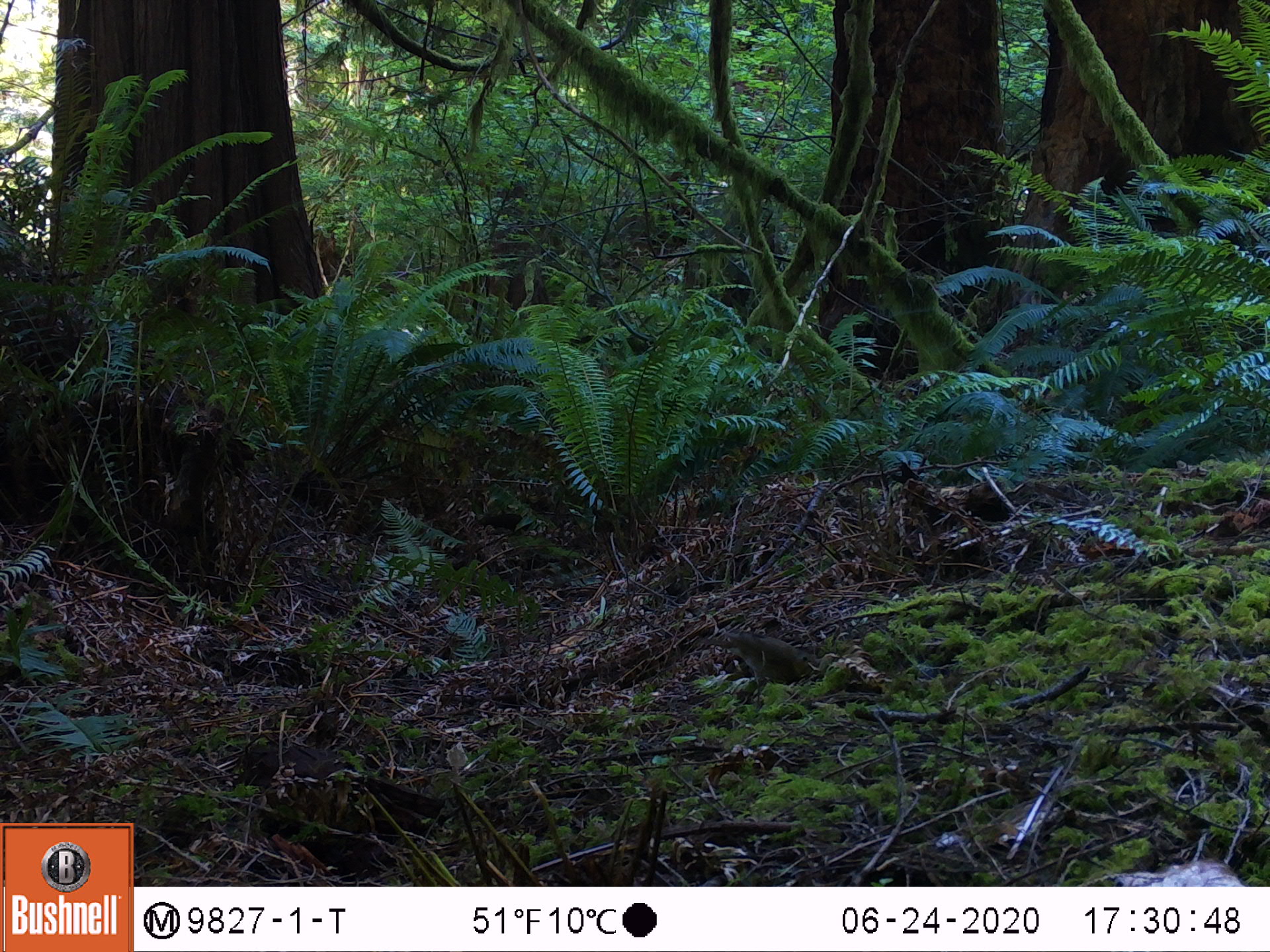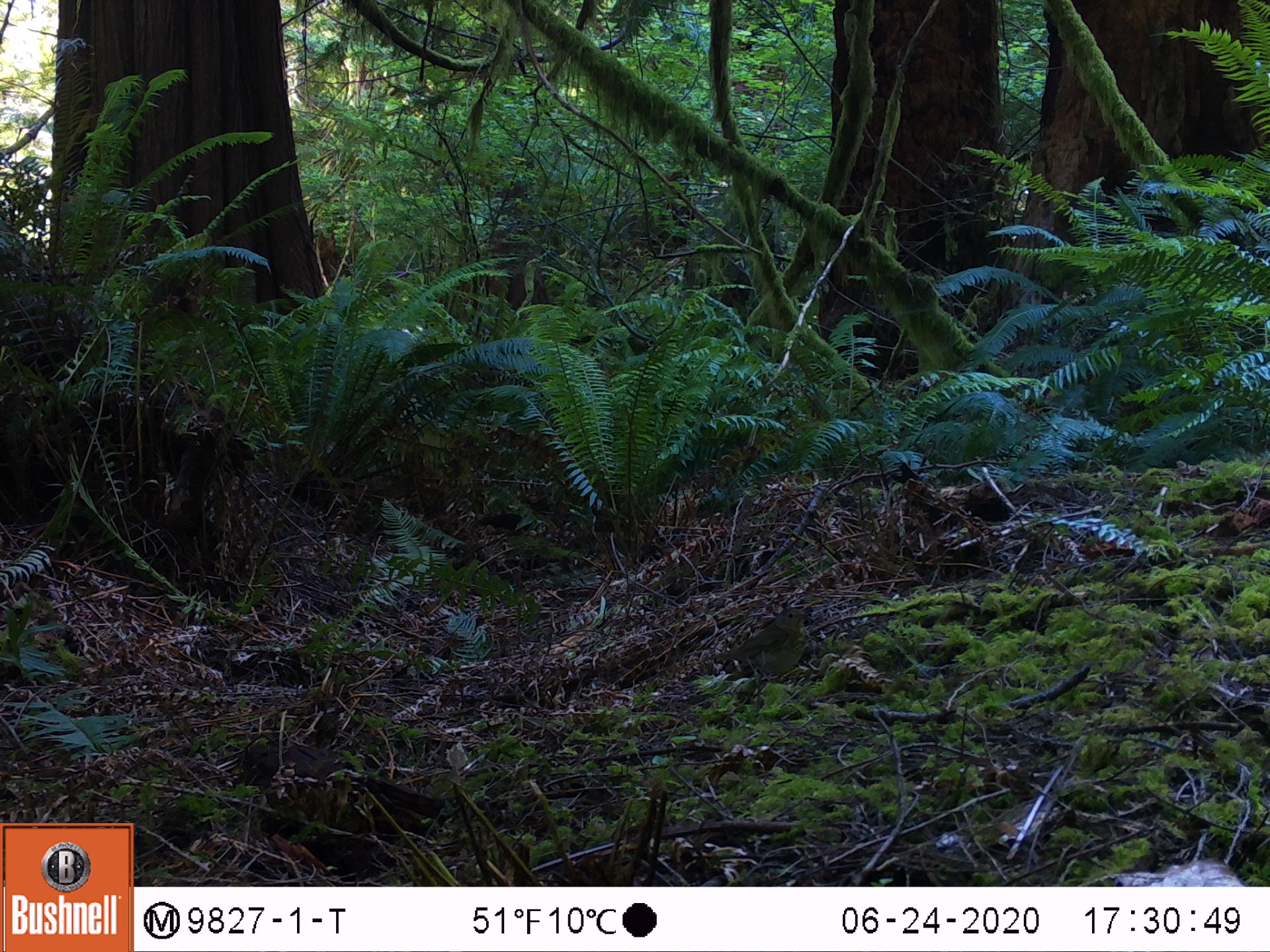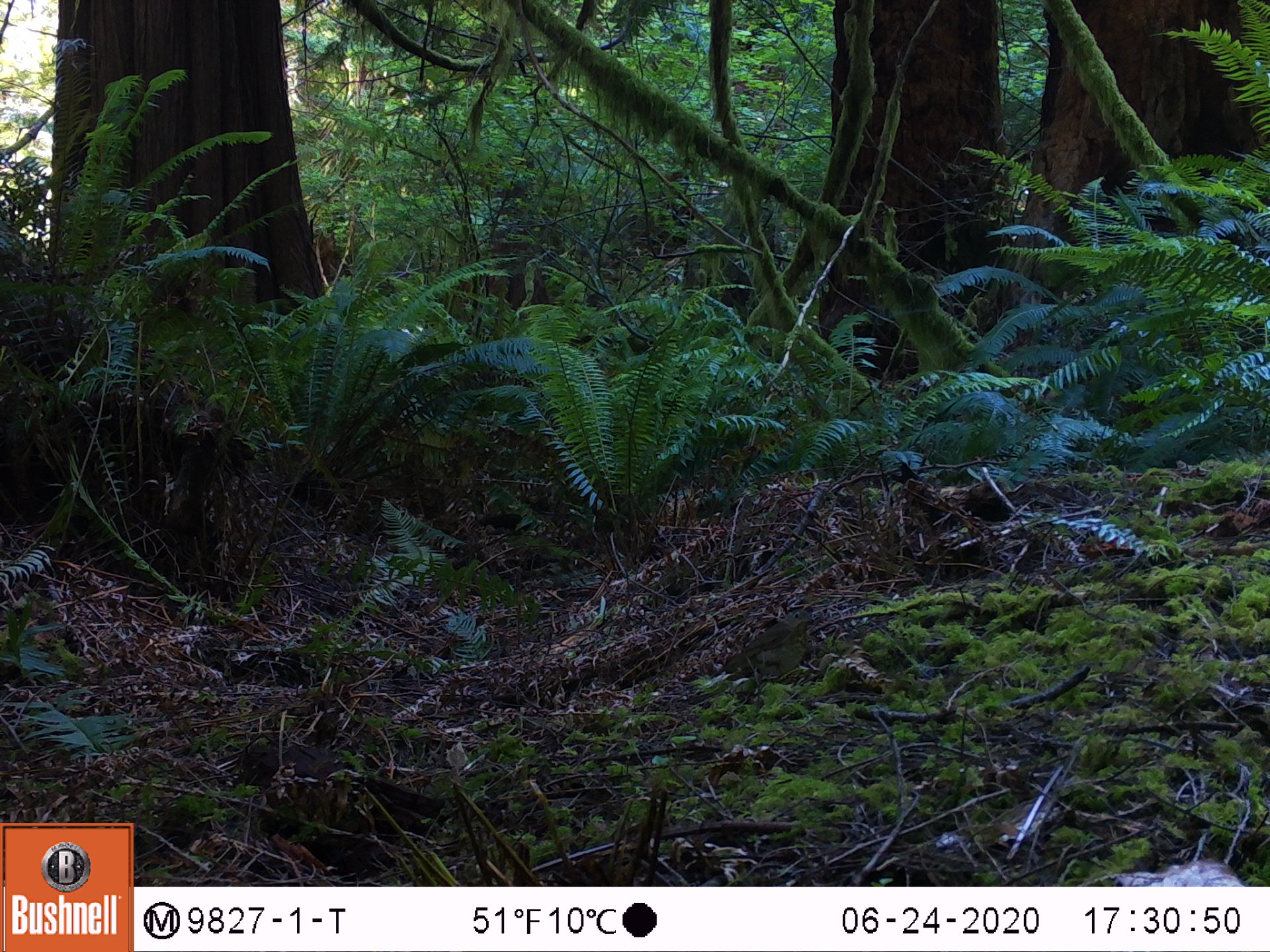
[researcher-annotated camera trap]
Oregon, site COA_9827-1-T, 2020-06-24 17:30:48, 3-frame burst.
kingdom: Animalia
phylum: Chordata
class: Aves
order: Passeriformes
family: Turdidae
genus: Catharus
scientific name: Catharus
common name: brown thrushes and nightingale-thrushes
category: catharus species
Catharus species (brown thrushes and nightingale-thrushes) (Catharus).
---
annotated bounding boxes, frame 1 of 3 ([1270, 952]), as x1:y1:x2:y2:
catharus species: 688:610:834:712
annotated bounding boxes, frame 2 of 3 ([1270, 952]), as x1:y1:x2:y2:
catharus species: 685:595:824:716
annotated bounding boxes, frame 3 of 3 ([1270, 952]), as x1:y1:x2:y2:
catharus species: 699:603:823:711